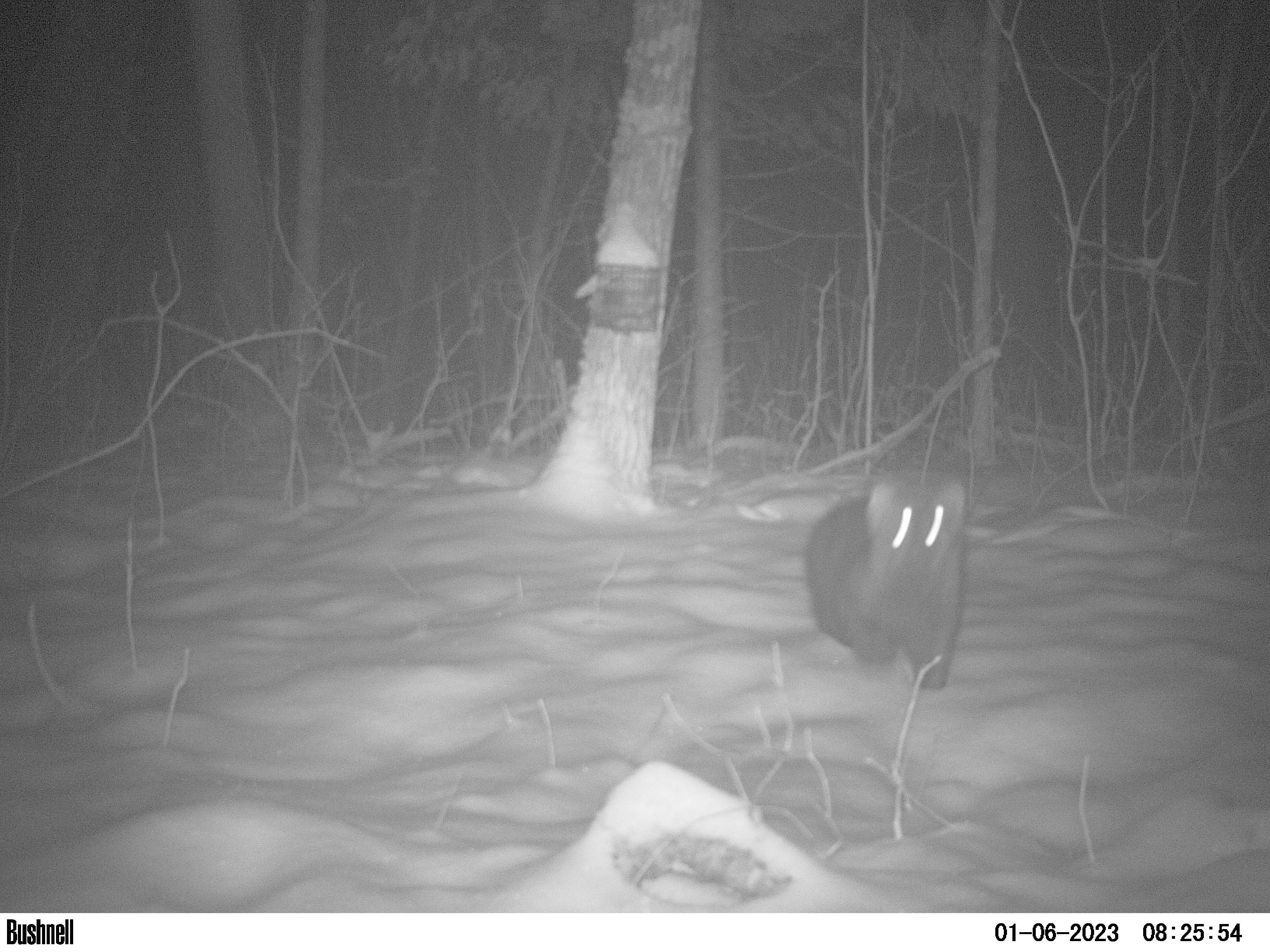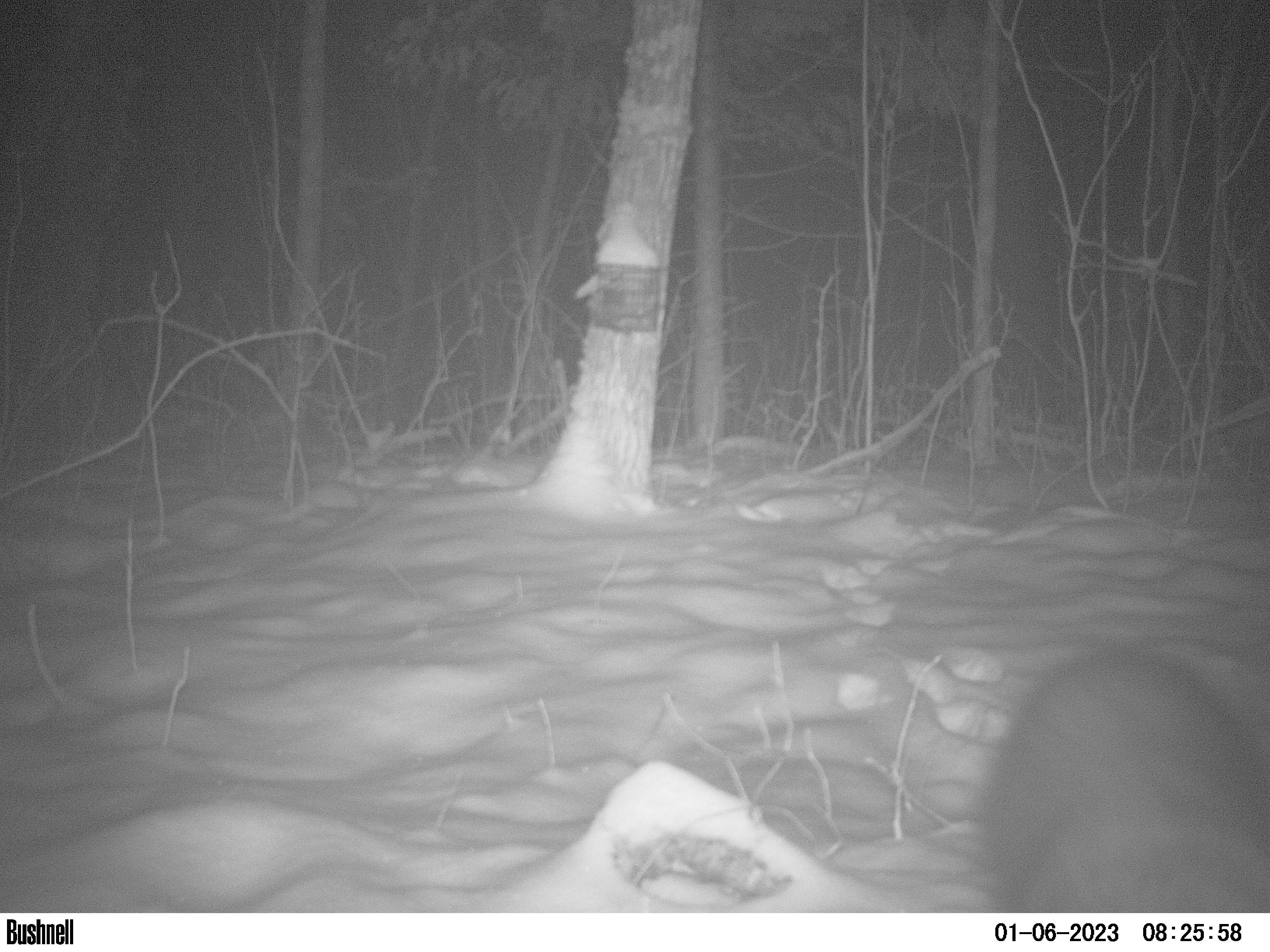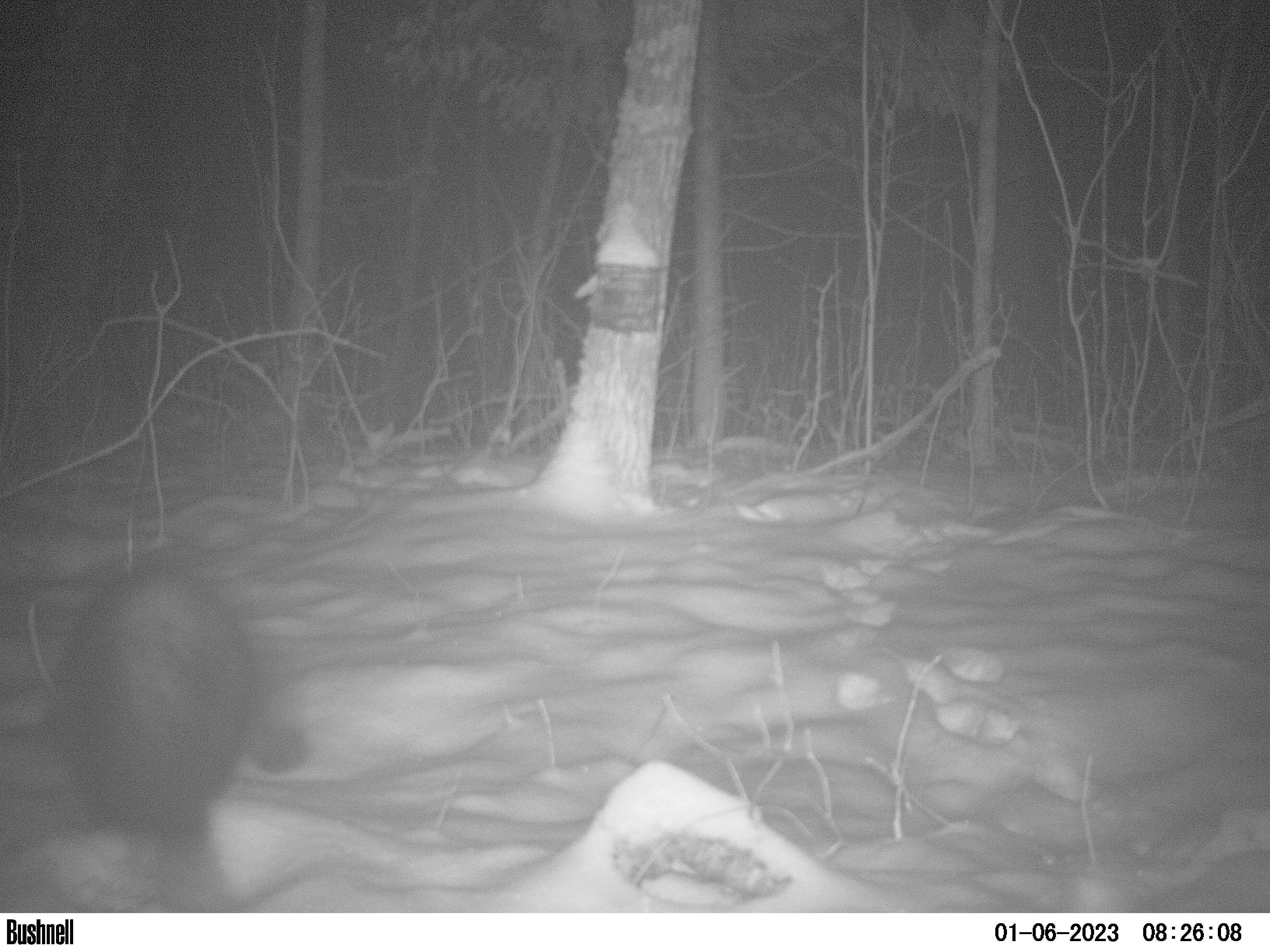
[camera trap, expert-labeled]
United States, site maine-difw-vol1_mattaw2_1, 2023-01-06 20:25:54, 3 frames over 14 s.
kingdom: Animalia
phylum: Chordata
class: Mammalia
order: Carnivora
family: Mustelidae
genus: Pekania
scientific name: Pekania pennanti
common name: fisher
Fisher (Pekania pennanti).